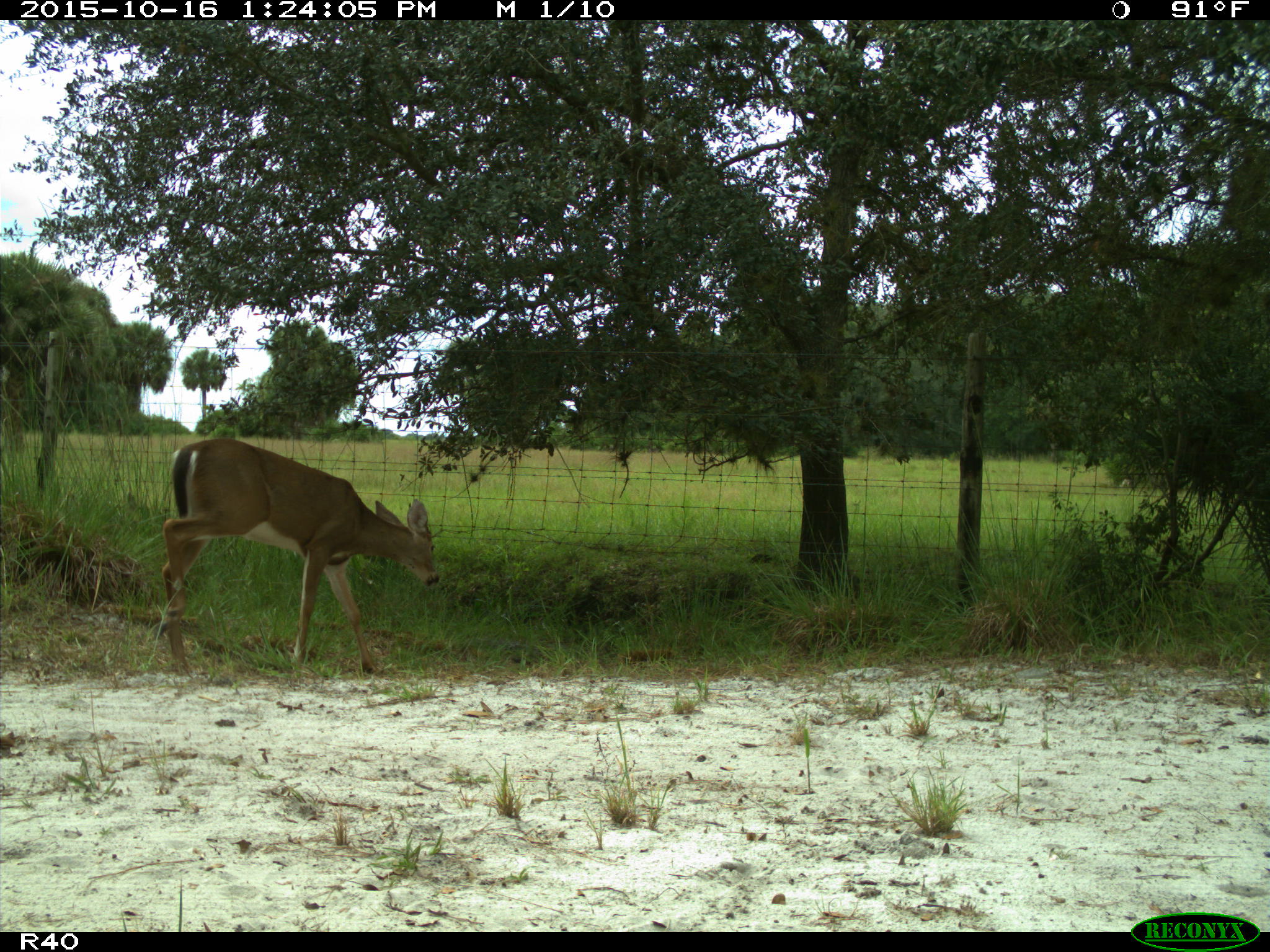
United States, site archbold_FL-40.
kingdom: Animalia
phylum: Chordata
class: Mammalia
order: Artiodactyla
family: Cervidae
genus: Odocoileus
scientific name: Odocoileus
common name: deer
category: unidentified deer